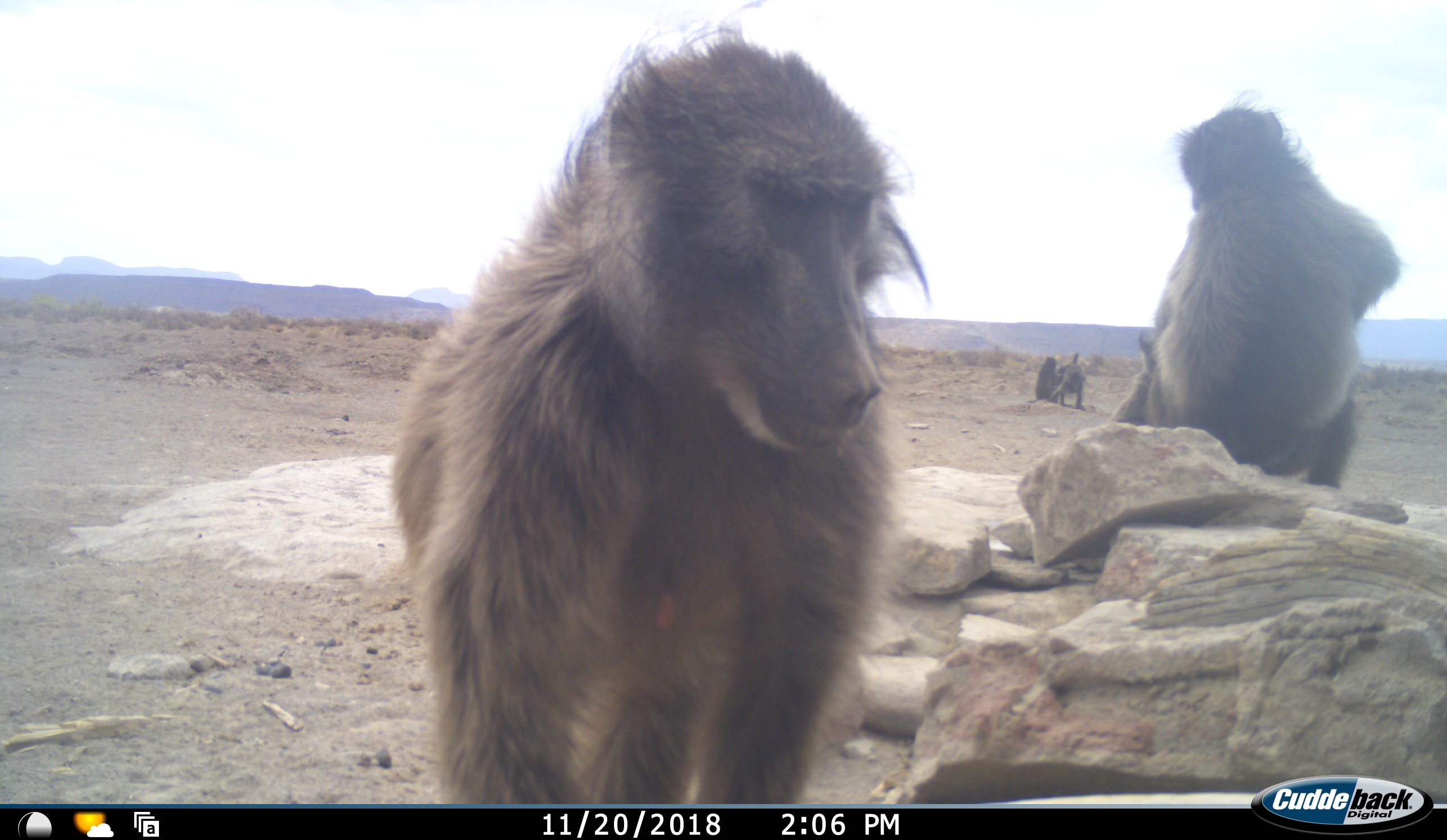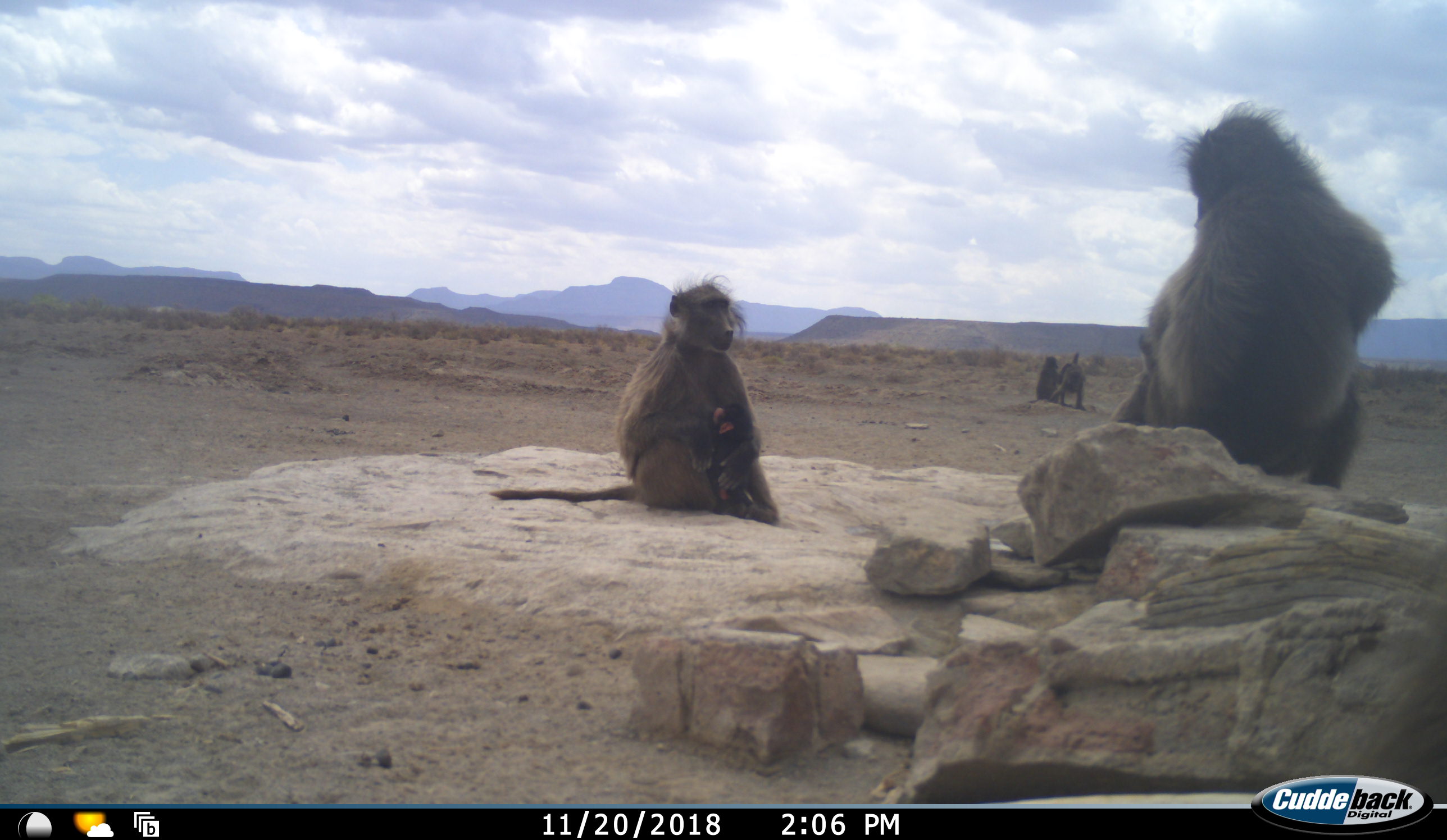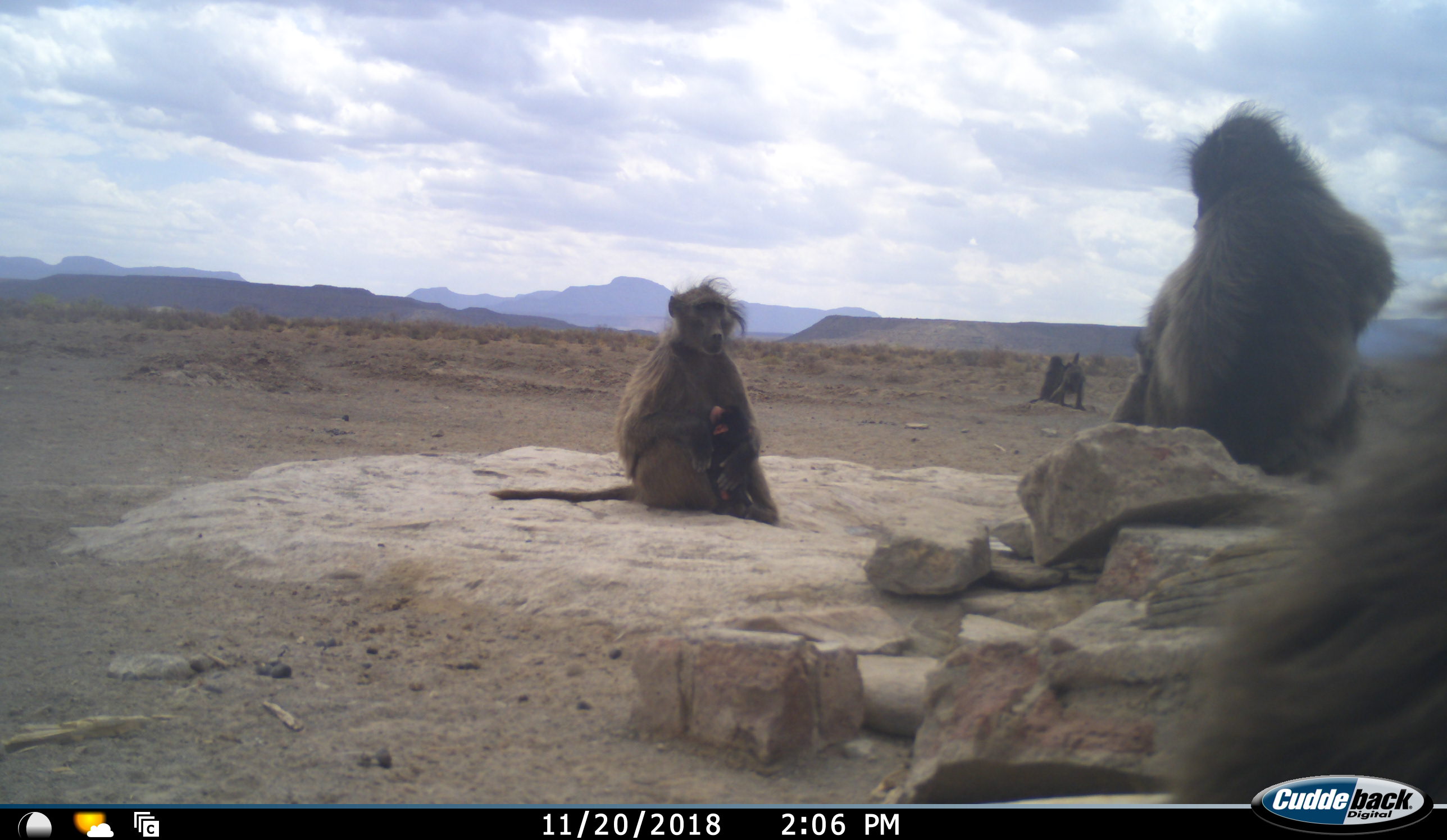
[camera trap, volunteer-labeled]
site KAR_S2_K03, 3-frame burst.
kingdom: Animalia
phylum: Chordata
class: Mammalia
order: Primates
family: Cercopithecidae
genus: Papio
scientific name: Papio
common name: baboon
Baboon (Papio), count 7. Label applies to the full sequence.